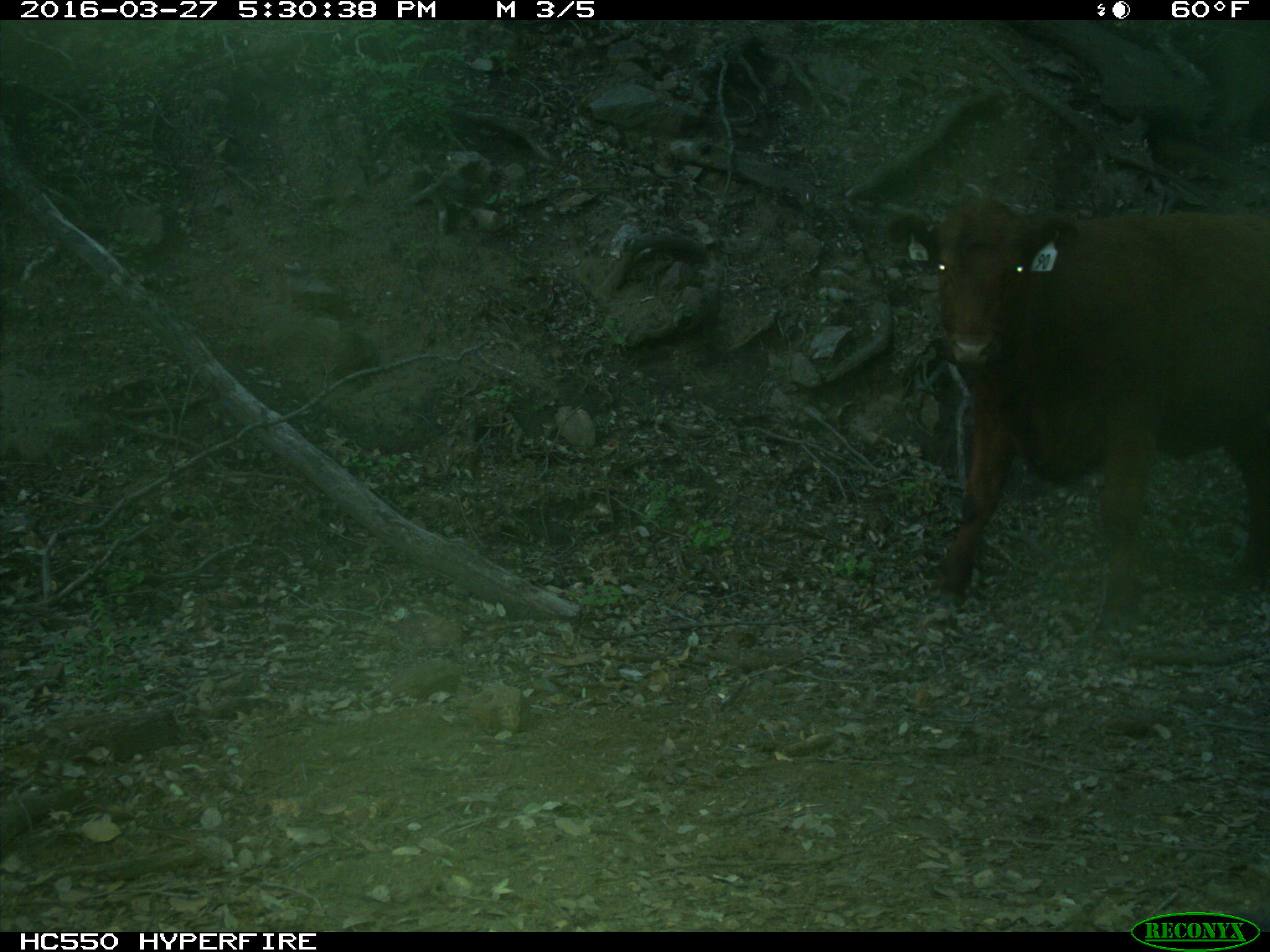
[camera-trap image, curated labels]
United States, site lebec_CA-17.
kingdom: Animalia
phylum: Chordata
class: Mammalia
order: Artiodactyla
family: Bovidae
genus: Bos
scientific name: Bos taurus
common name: domestic cow